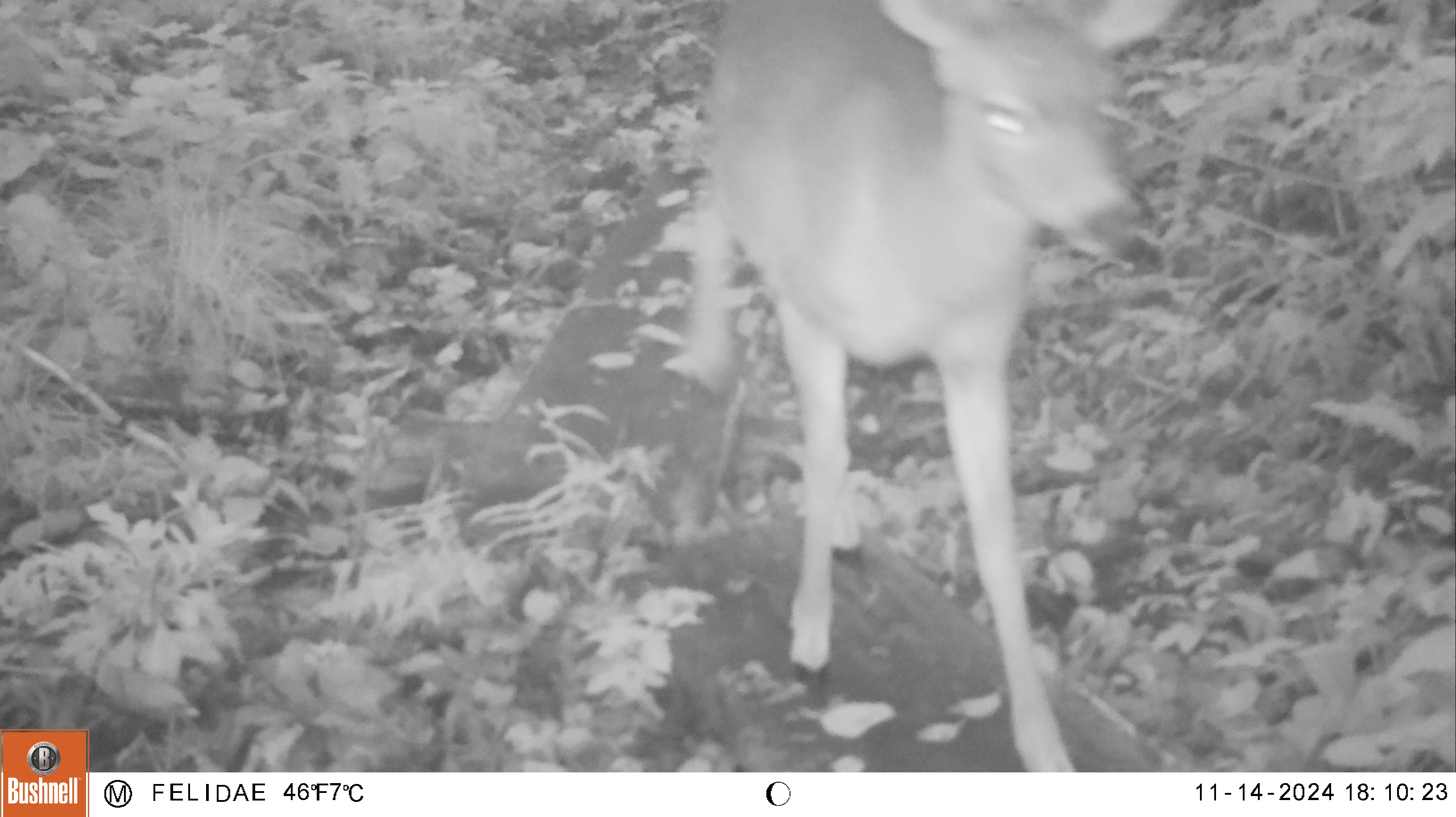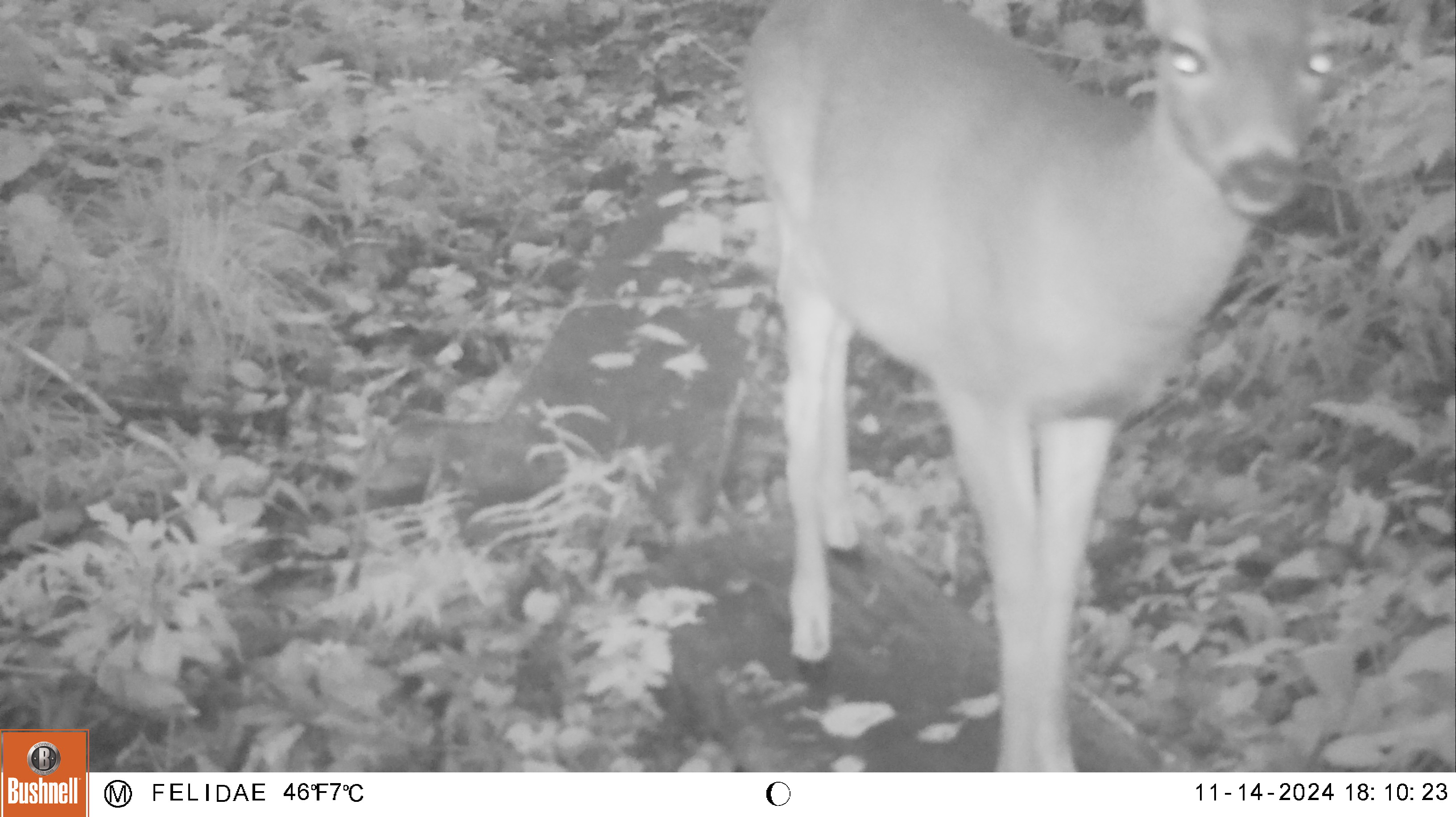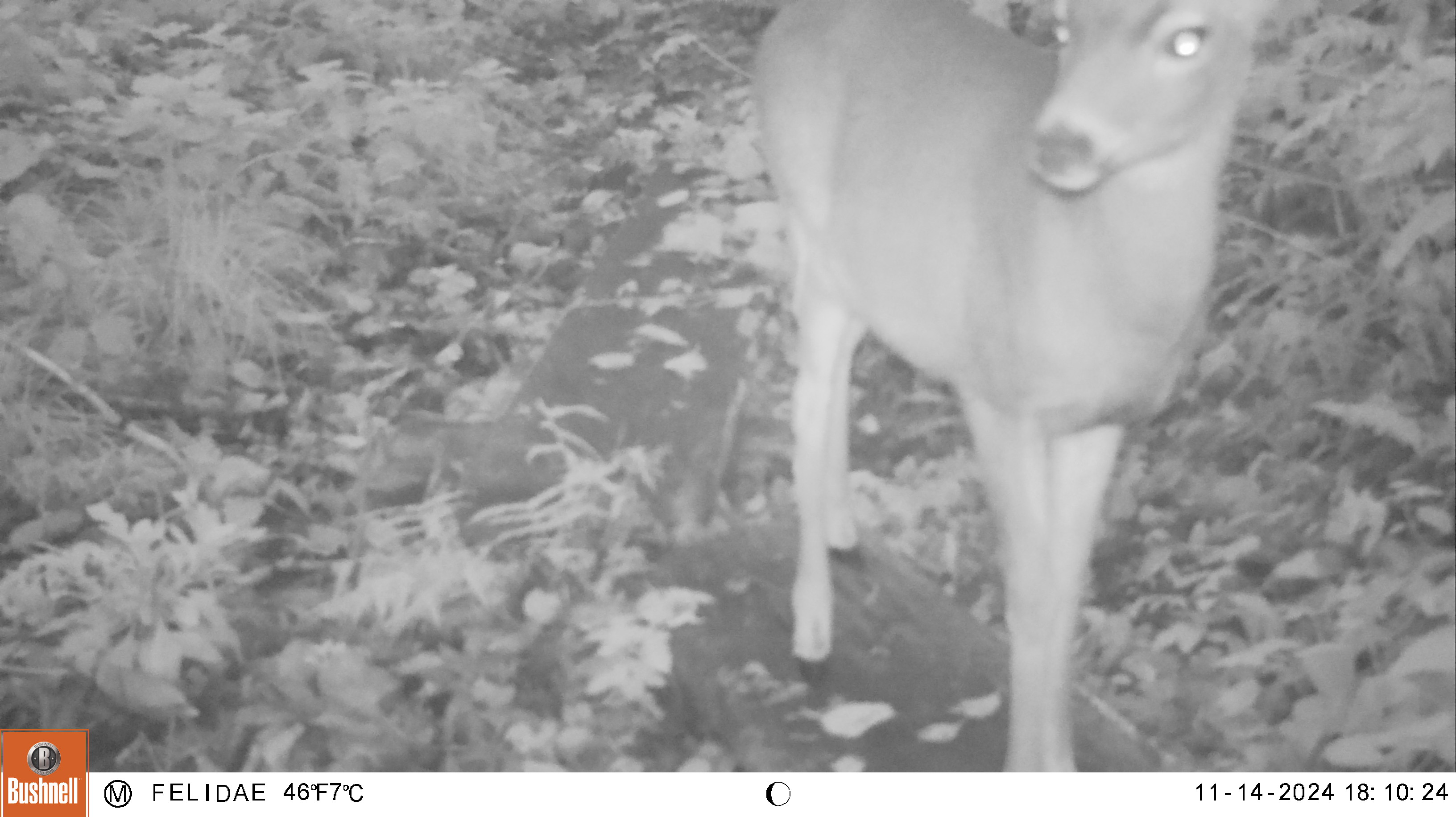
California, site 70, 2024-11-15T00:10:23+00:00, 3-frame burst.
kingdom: Animalia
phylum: Chordata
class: Mammalia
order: Artiodactyla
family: Cervidae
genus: Odocoileus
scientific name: Odocoileus hemionus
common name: mule deer